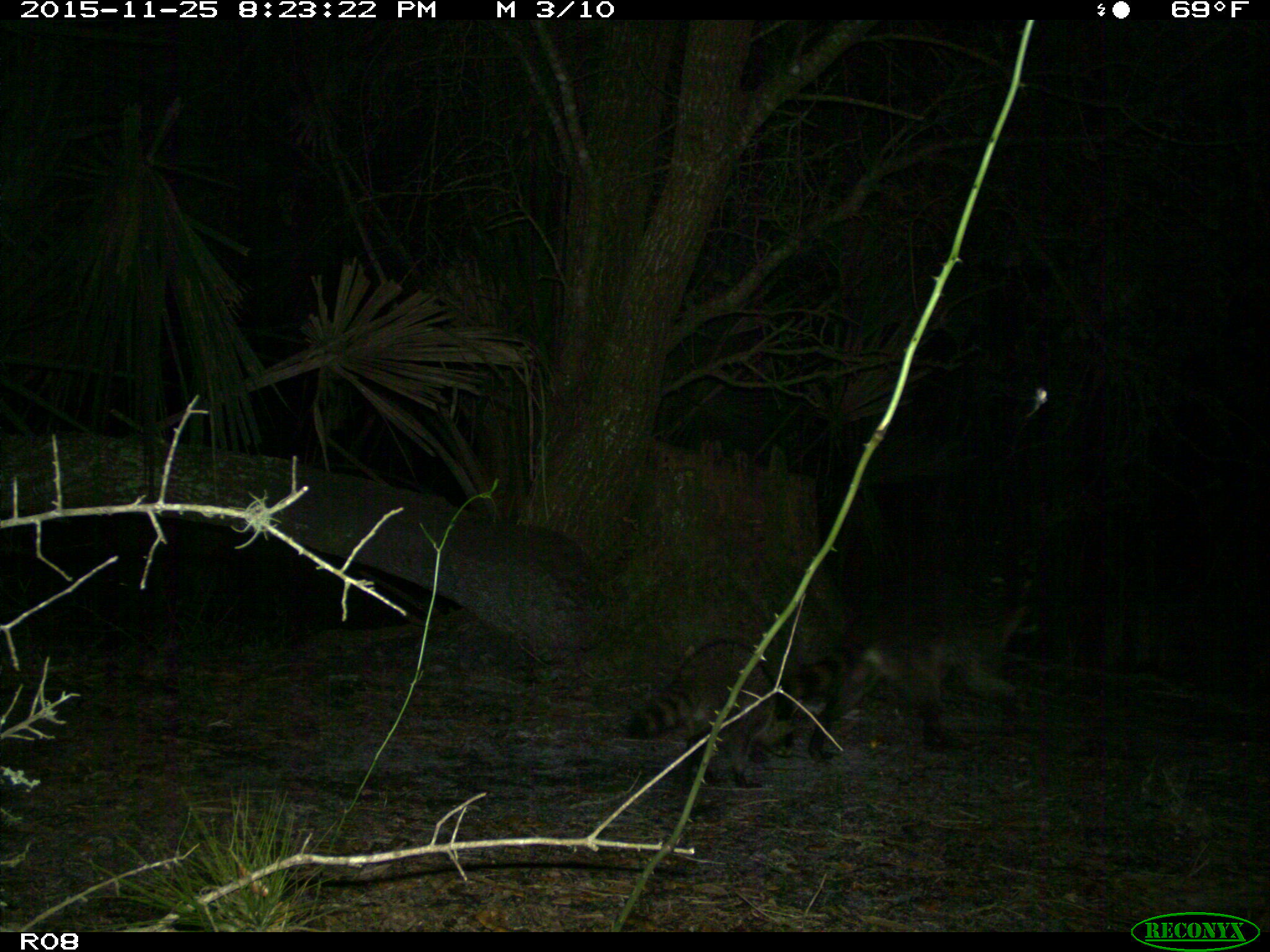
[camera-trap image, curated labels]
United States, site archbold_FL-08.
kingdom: Animalia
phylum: Chordata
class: Mammalia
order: Carnivora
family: Procyonidae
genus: Procyon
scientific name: Procyon lotor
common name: common raccoon